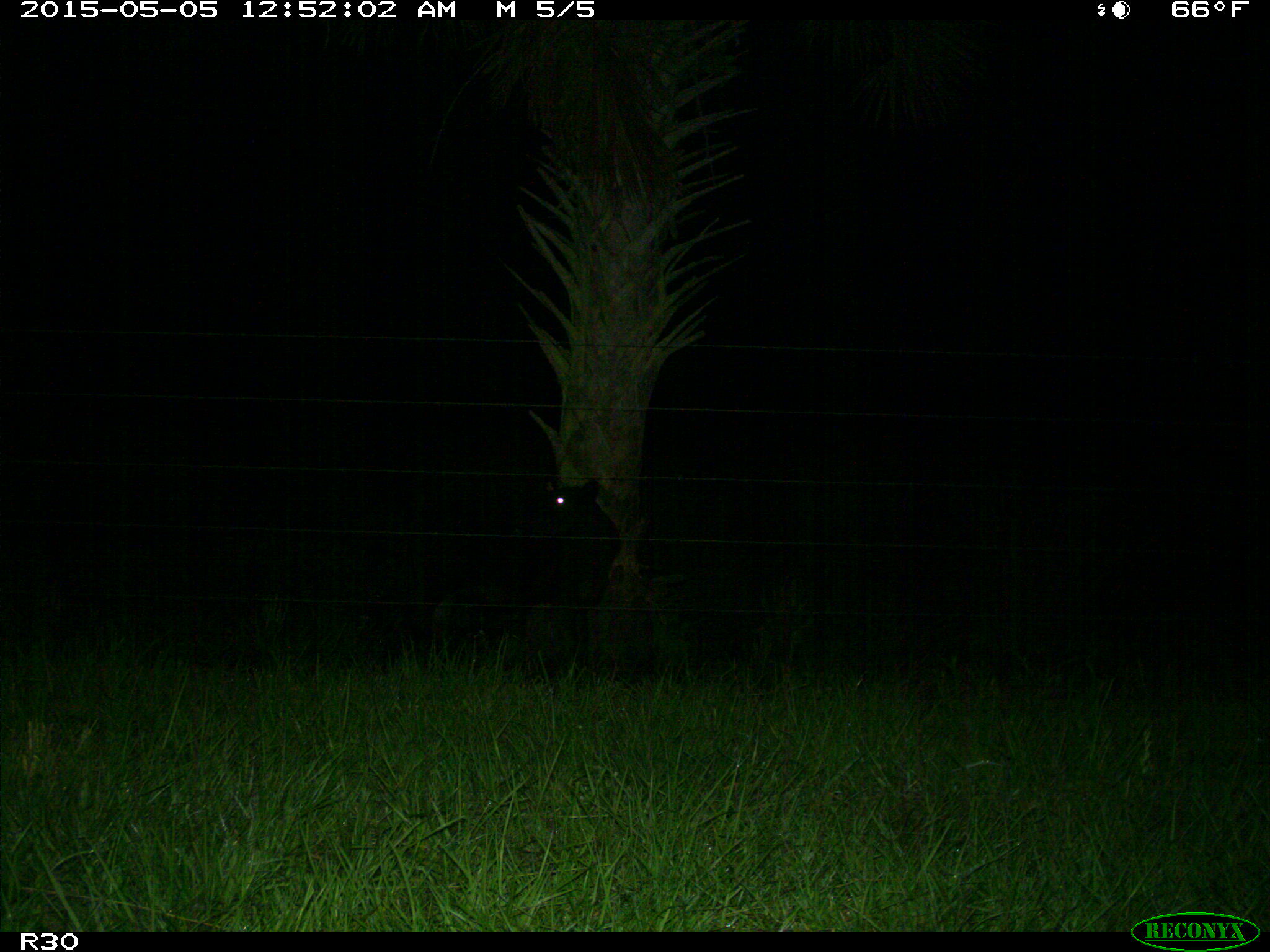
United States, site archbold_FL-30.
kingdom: Animalia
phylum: Chordata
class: Mammalia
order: Artiodactyla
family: Bovidae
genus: Bos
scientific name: Bos taurus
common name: domestic cow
Bos taurus (domestic cow).